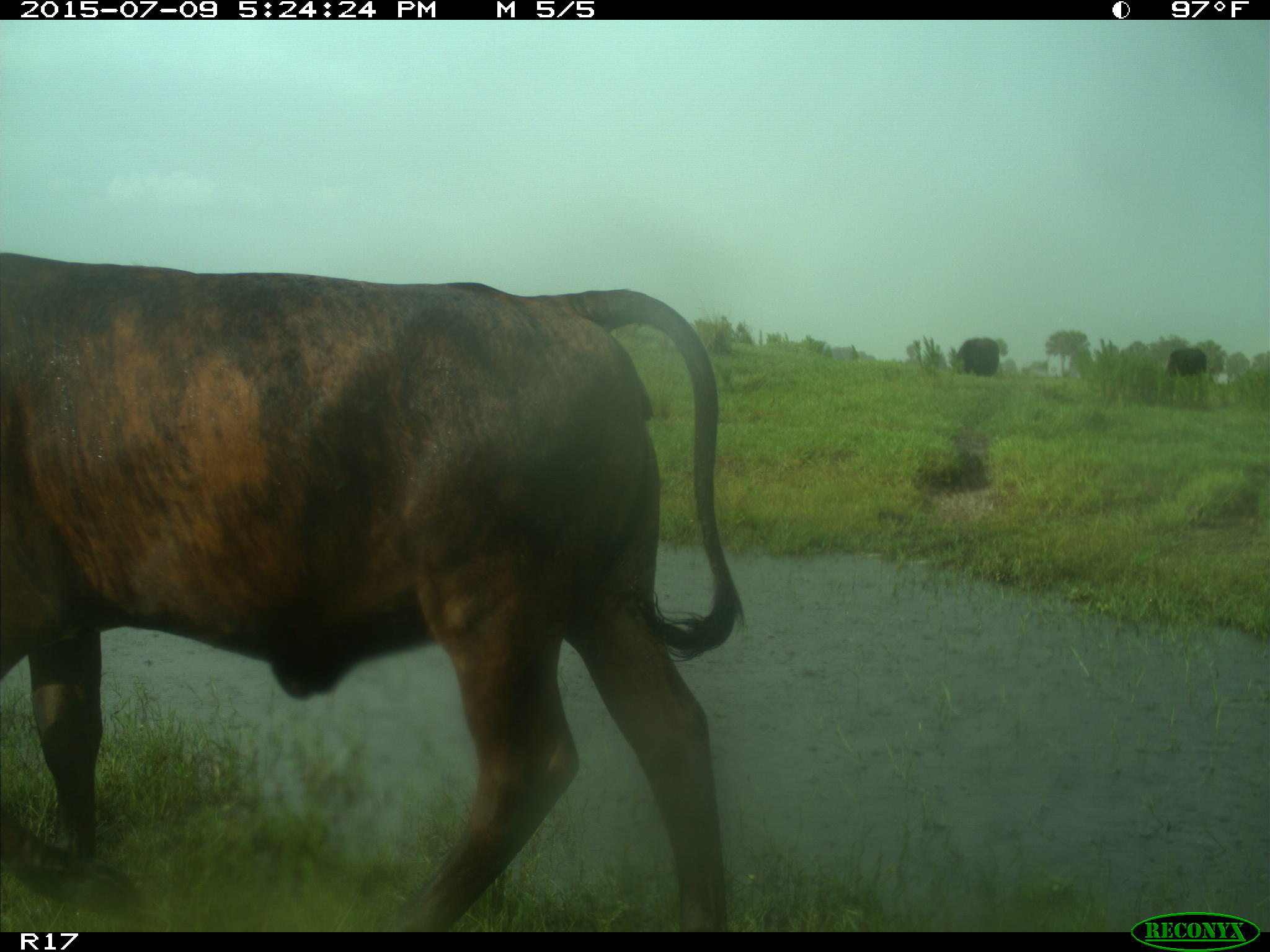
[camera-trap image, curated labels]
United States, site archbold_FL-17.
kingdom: Animalia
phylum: Chordata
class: Mammalia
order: Artiodactyla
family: Bovidae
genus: Bos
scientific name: Bos taurus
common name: domestic cow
Bos taurus (domestic cow).